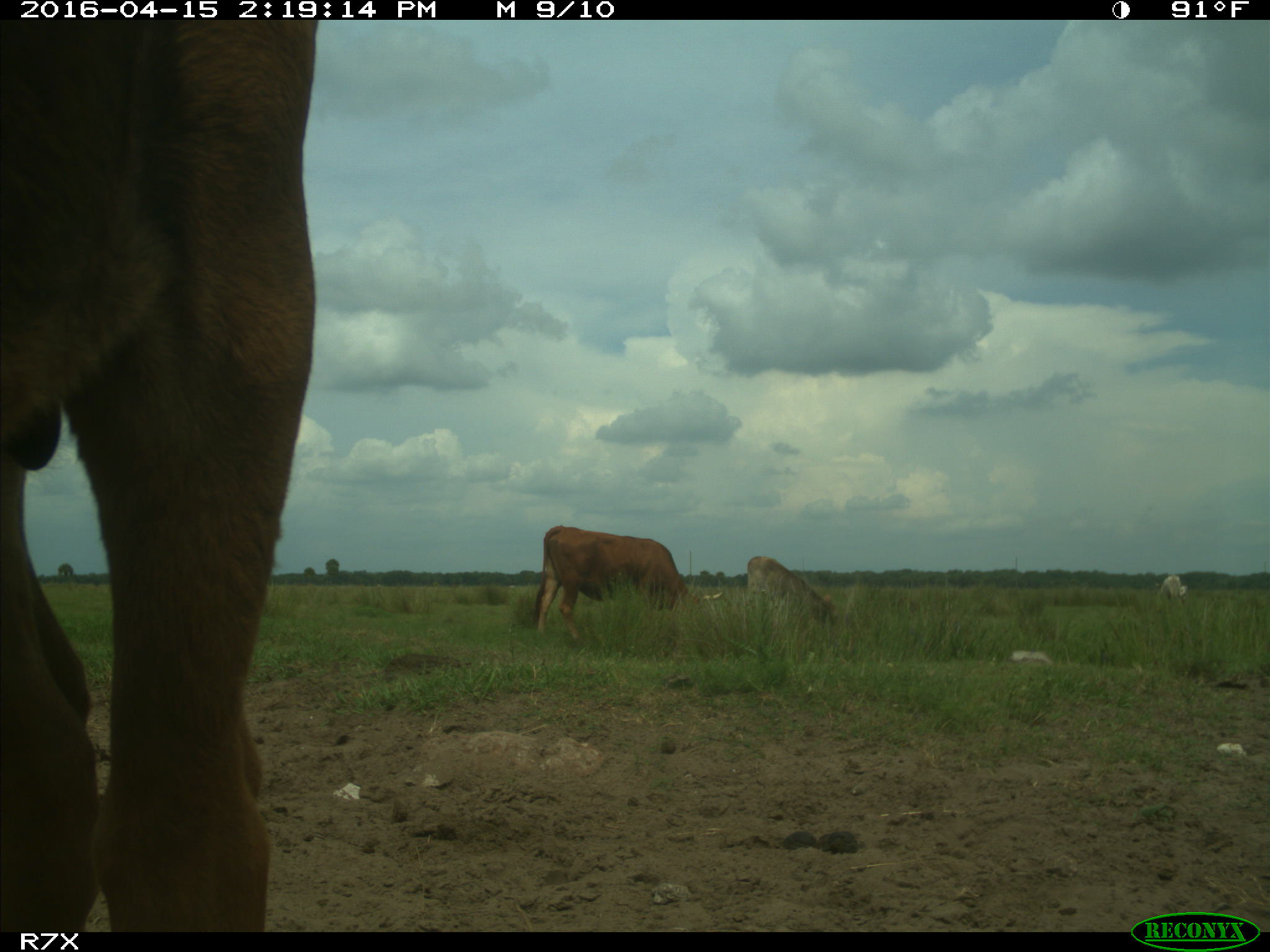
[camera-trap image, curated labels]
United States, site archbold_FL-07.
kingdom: Animalia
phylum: Chordata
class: Mammalia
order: Artiodactyla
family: Bovidae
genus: Bos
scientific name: Bos taurus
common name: domestic cow